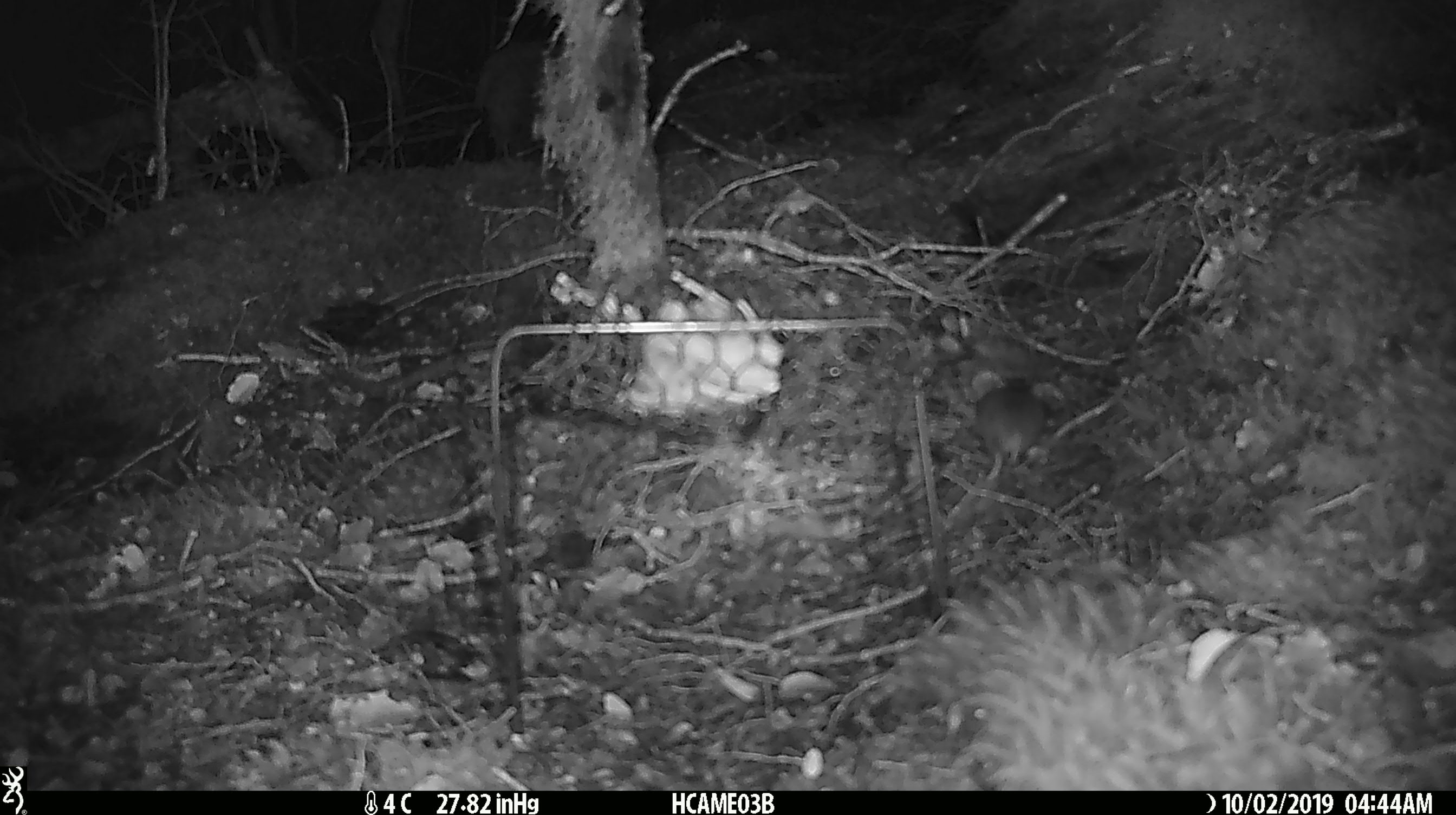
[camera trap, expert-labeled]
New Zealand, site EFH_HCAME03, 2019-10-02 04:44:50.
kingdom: Animalia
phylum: Chordata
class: Mammalia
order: Rodentia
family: Muridae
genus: Mus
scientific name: Mus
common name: mouse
Mouse (Mus).